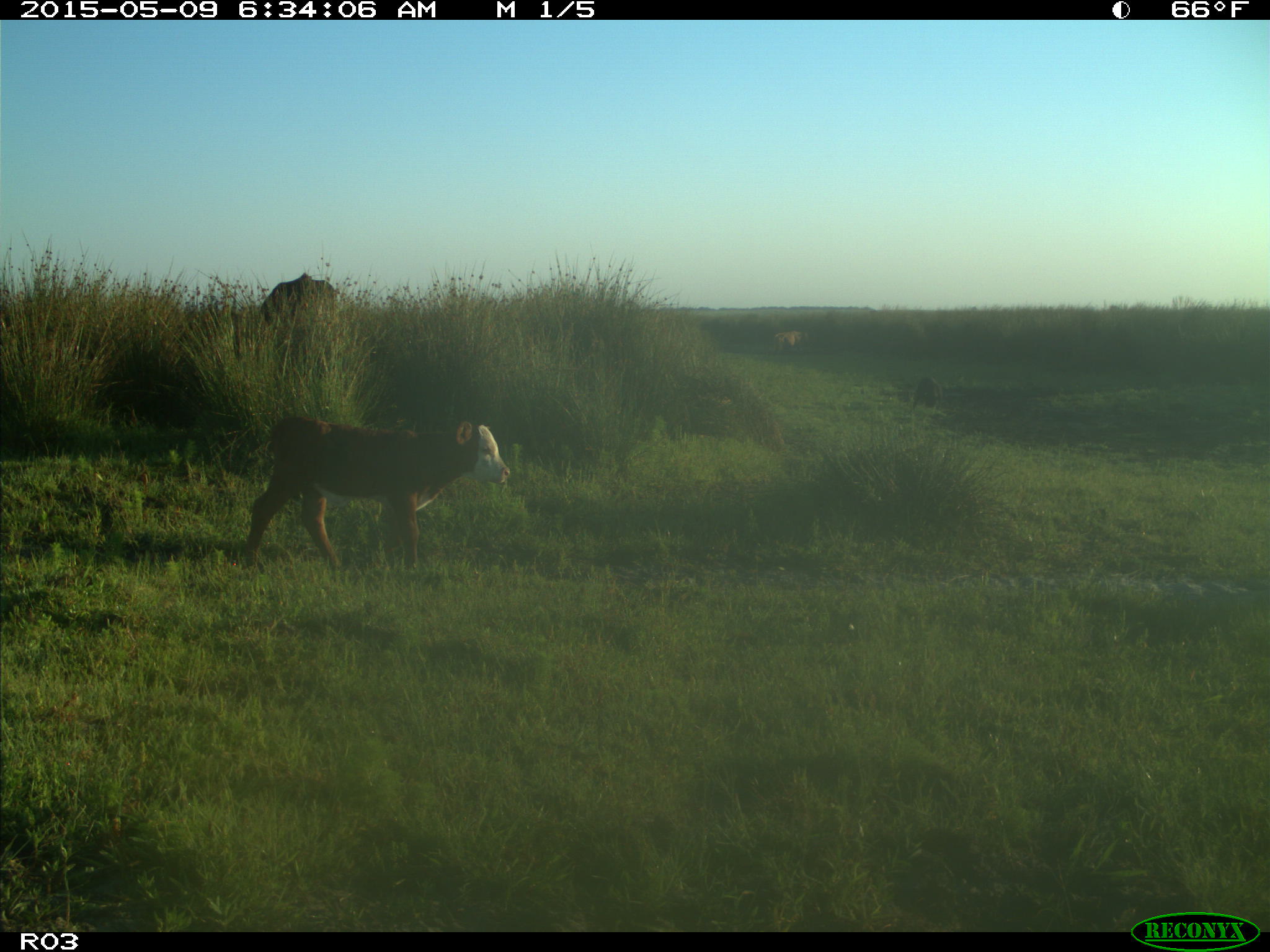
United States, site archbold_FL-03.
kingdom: Animalia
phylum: Chordata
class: Mammalia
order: Artiodactyla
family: Bovidae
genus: Bos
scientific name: Bos taurus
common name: domestic cow